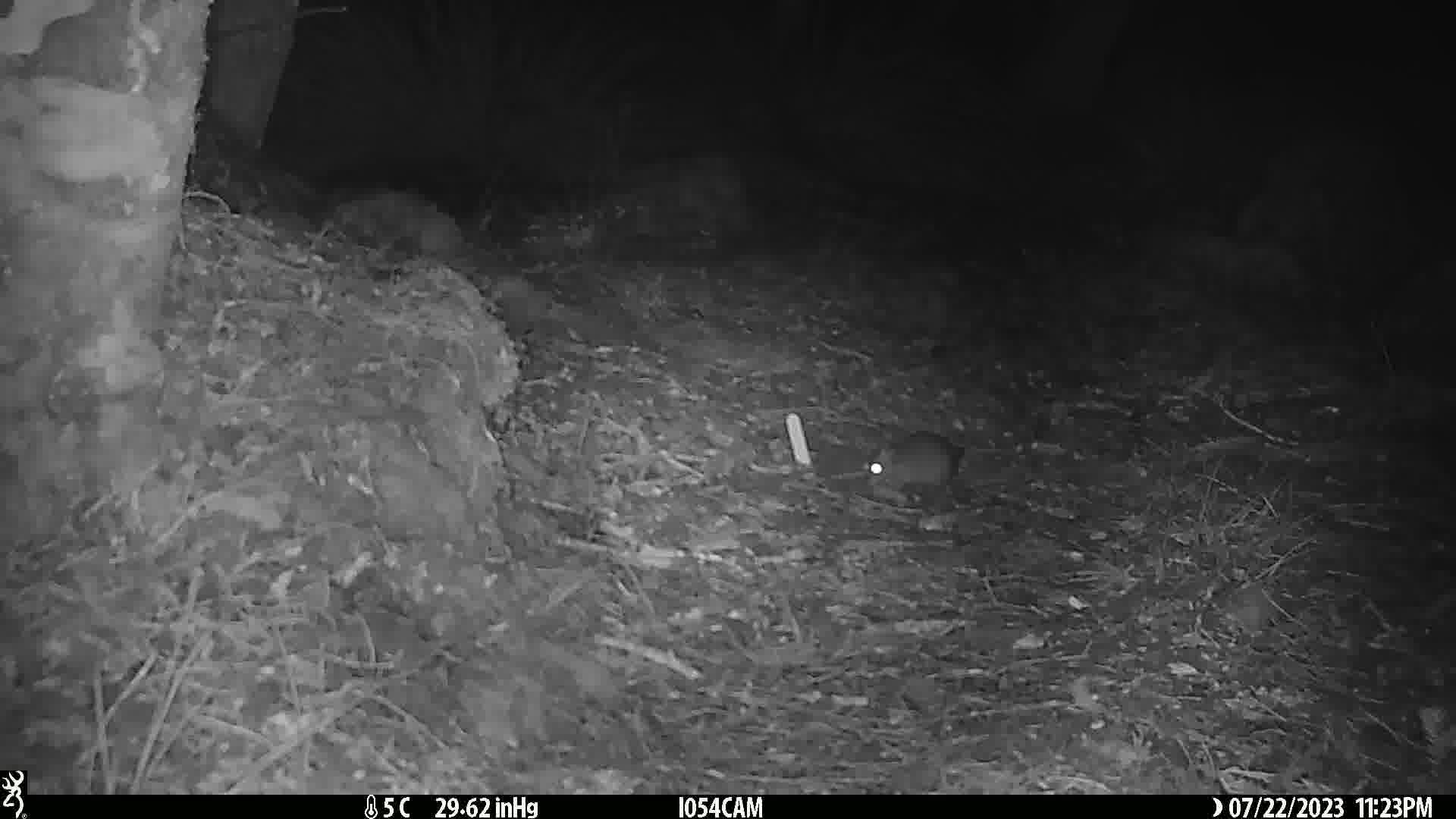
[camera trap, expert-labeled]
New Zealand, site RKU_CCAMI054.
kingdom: Animalia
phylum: Chordata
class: Mammalia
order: Rodentia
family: Muridae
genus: Rattus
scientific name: Rattus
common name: rat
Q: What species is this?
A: Rat (Rattus).